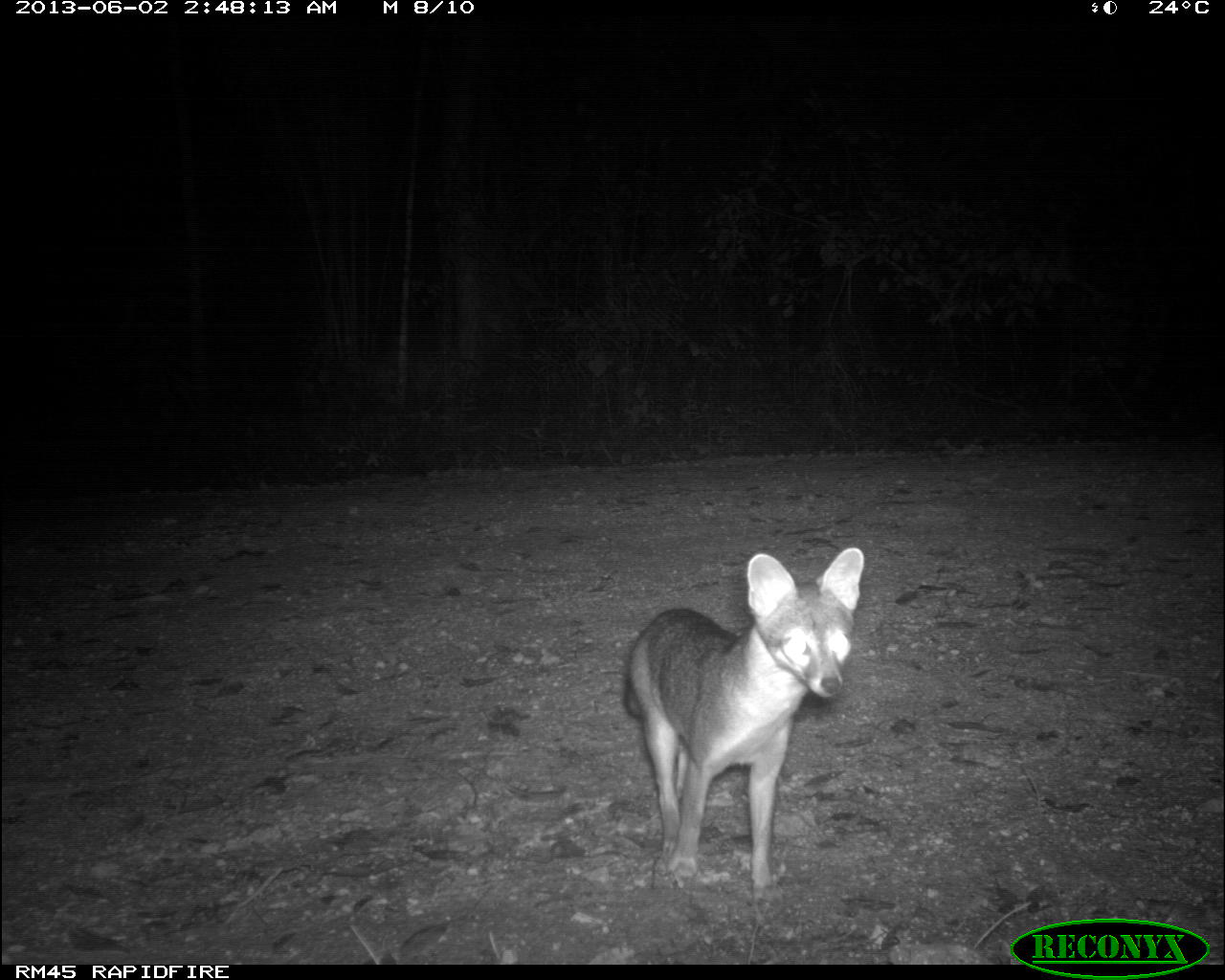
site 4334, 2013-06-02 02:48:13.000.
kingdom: Animalia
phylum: Chordata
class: Mammalia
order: Carnivora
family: Canidae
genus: Urocyon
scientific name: Urocyon cinereoargenteus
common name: gray fox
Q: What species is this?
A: Urocyon cinereoargenteus (gray fox).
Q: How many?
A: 1.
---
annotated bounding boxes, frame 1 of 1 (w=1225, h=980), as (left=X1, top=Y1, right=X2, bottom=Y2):
urocyon cinereoargenteus: (left=619, top=546, right=866, bottom=887)